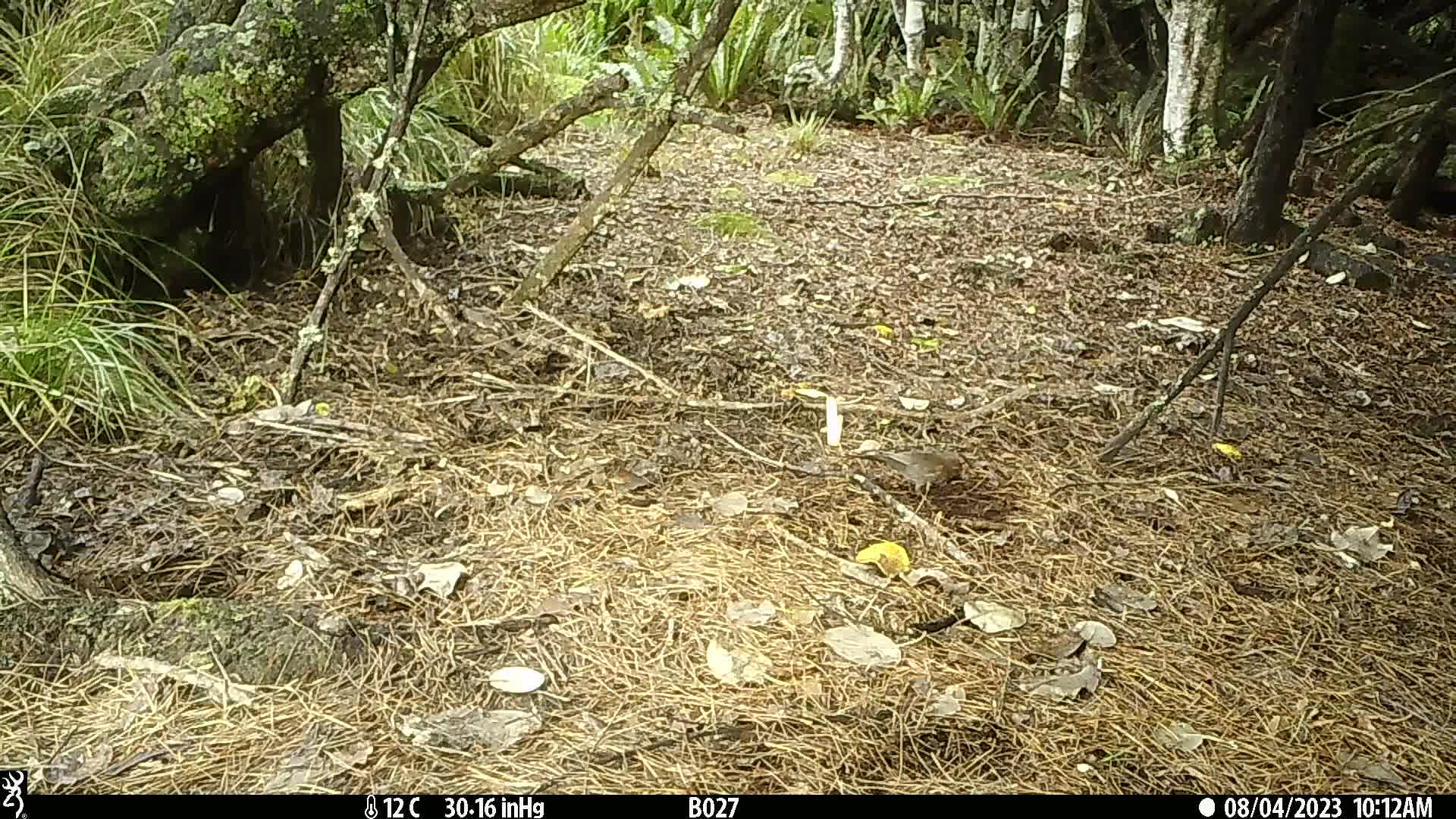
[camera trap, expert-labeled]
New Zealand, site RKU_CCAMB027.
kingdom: Animalia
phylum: Chordata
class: Aves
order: Passeriformes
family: Turdidae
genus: Turdus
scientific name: Turdus merula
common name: eurasian blackbird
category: blackbird